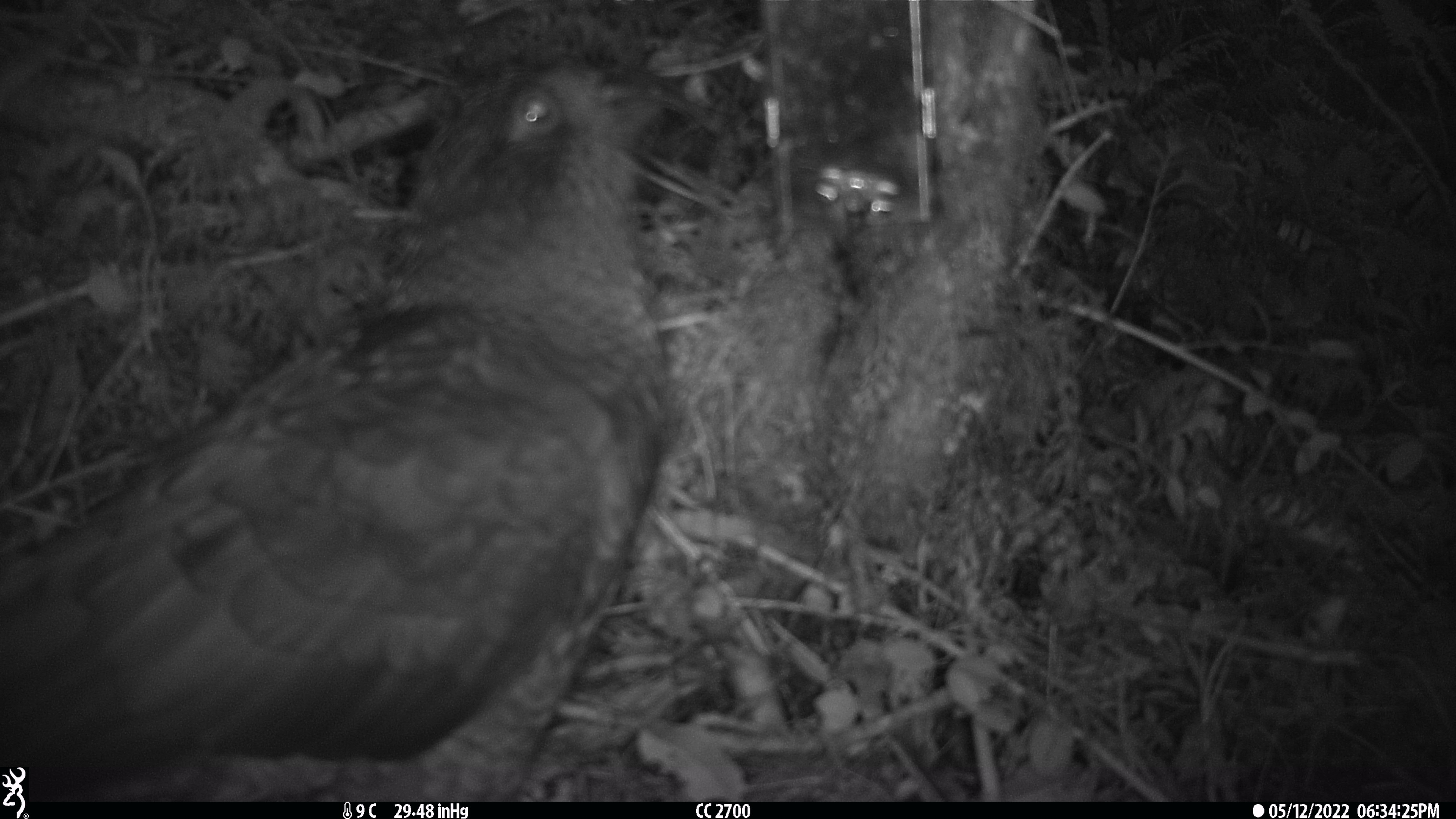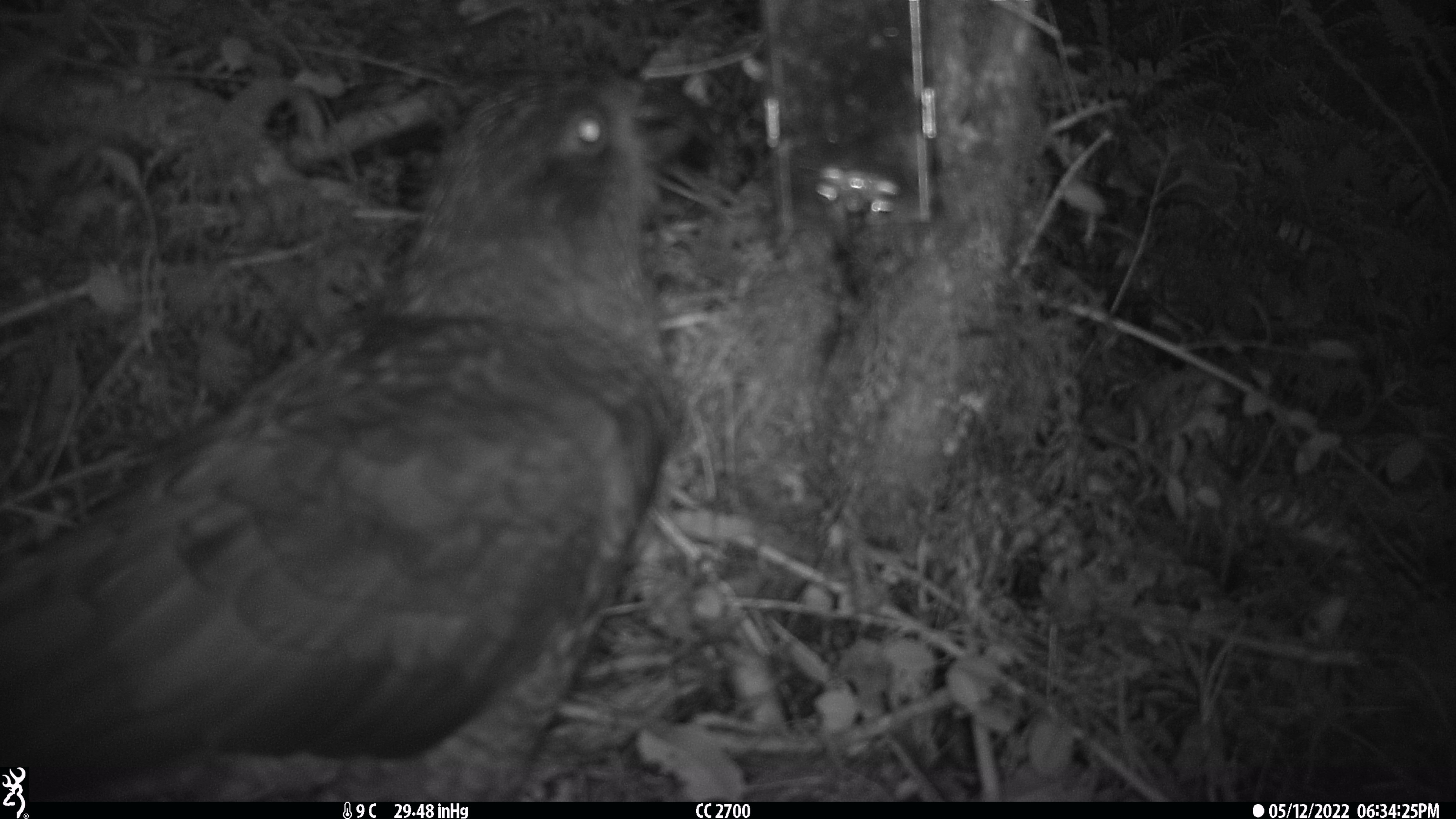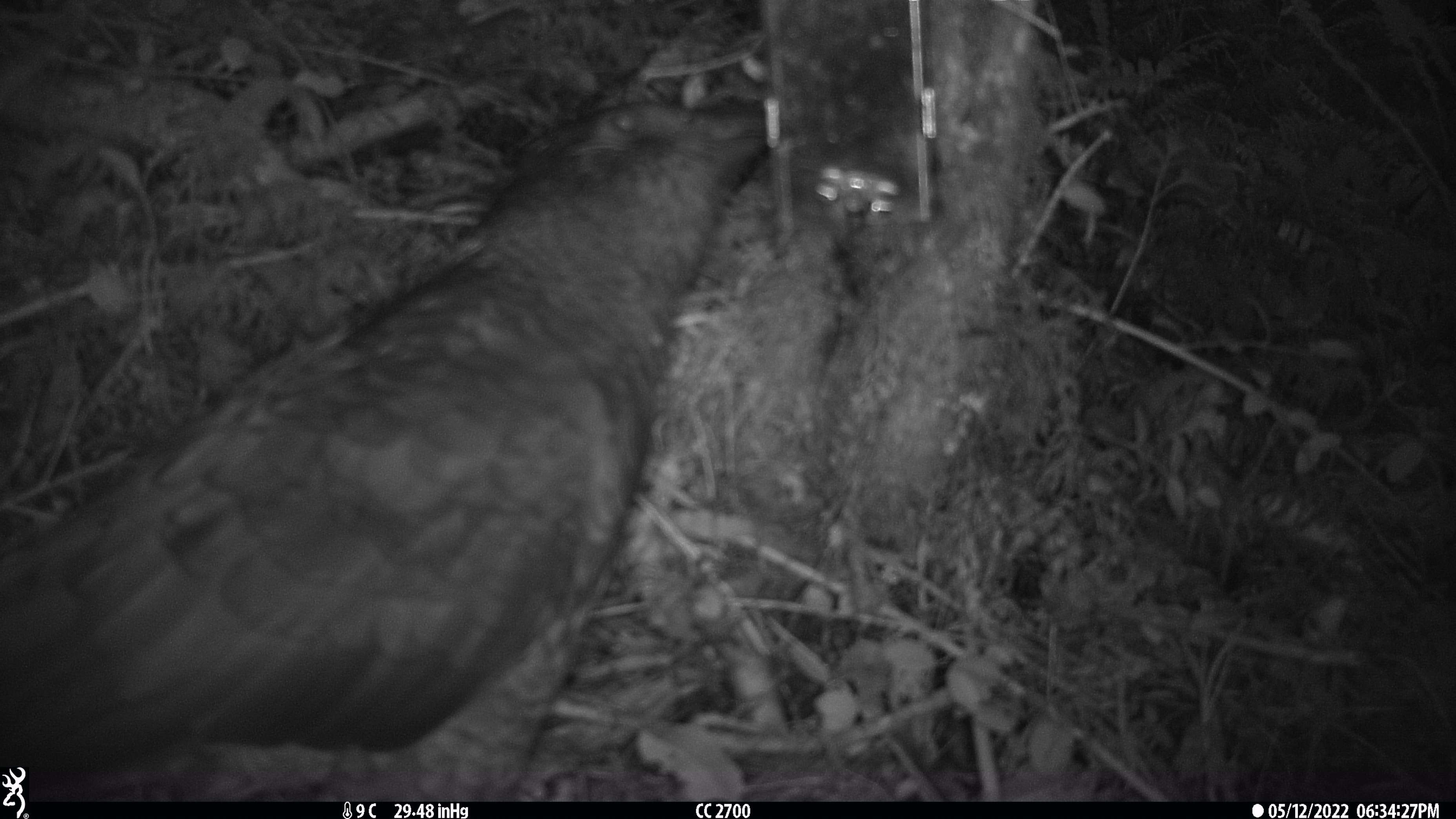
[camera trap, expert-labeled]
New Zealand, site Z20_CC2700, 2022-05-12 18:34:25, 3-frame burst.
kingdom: Animalia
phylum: Chordata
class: Aves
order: Psittaciformes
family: Strigopidae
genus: Nestor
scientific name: Nestor notabilis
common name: kea